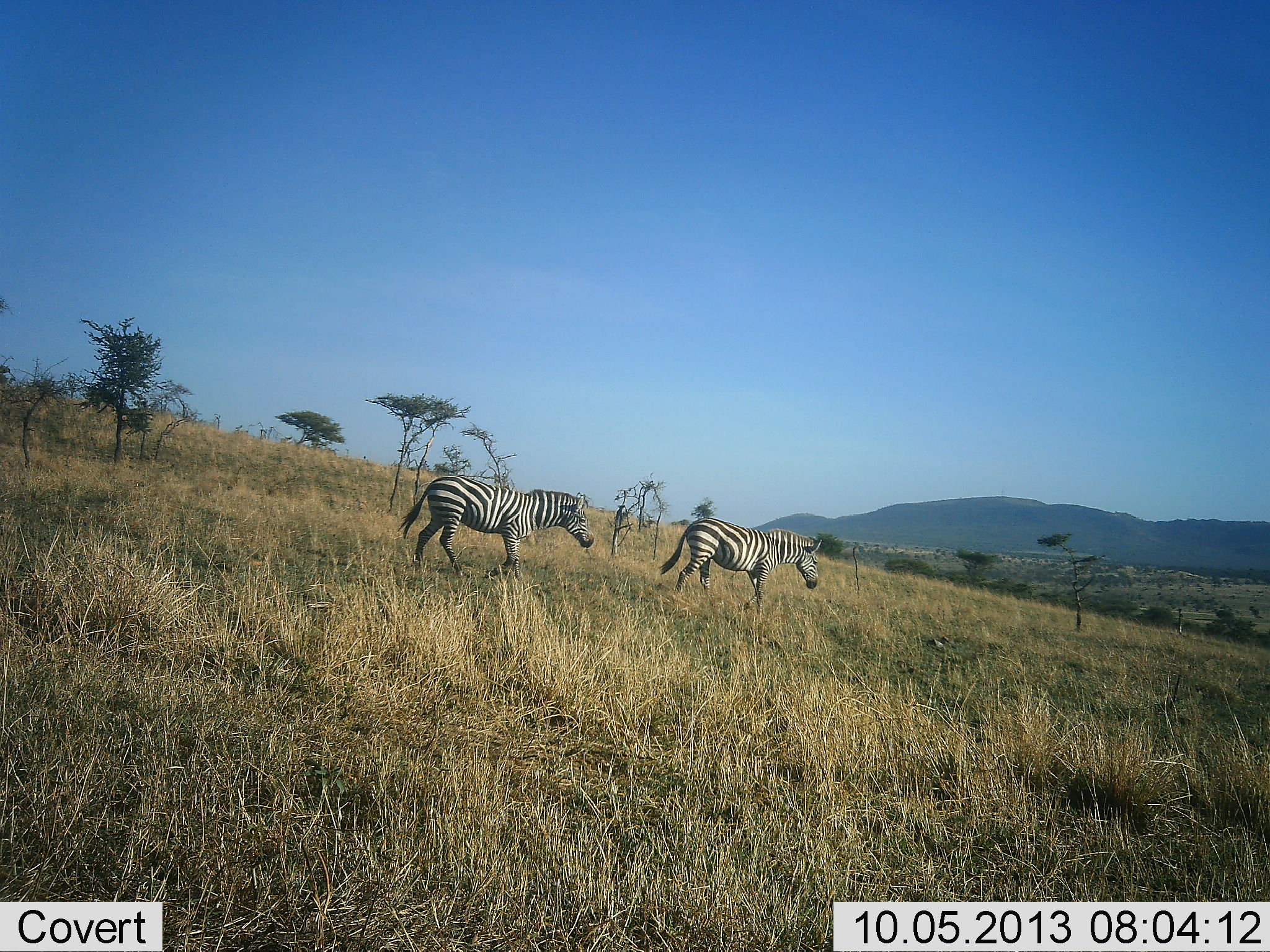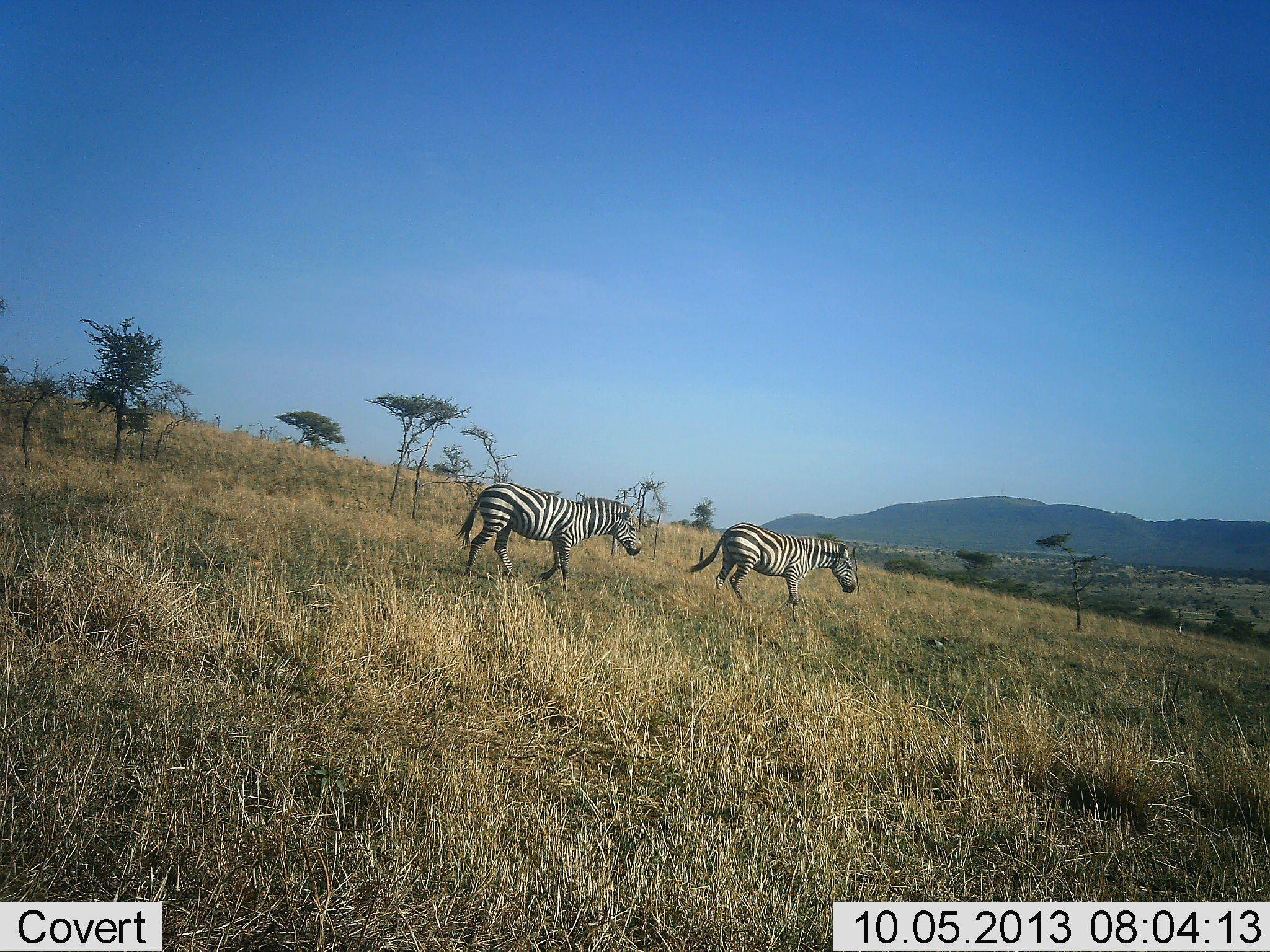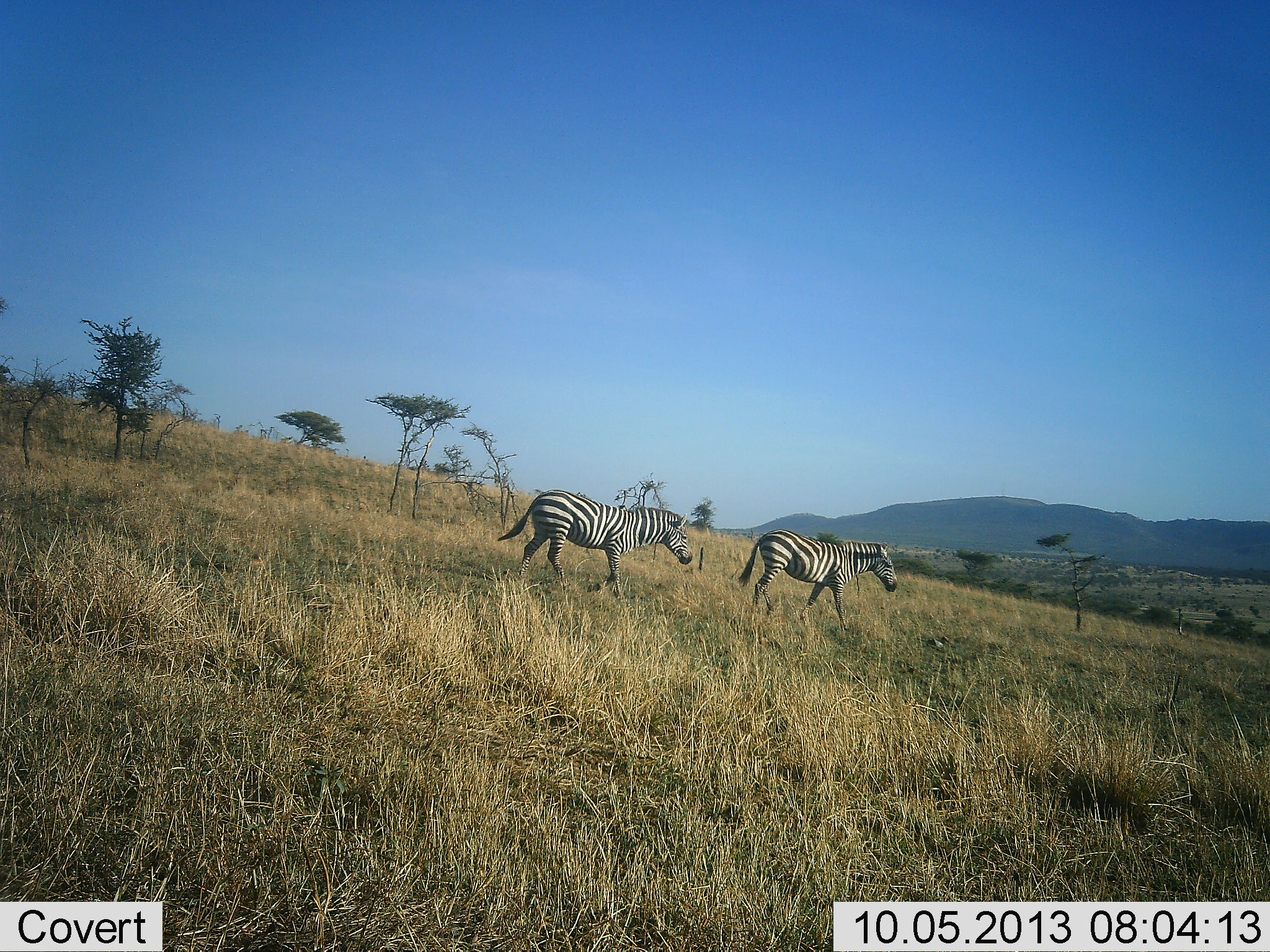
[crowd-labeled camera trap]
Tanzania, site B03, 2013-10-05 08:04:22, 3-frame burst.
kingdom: Animalia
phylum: Chordata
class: Mammalia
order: Perissodactyla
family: Equidae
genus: Equus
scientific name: Equus quagga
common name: plains zebra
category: zebra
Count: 2.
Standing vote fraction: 0%.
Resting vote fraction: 0%.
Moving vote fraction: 100%.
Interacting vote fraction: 0%.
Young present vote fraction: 0%.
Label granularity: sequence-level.